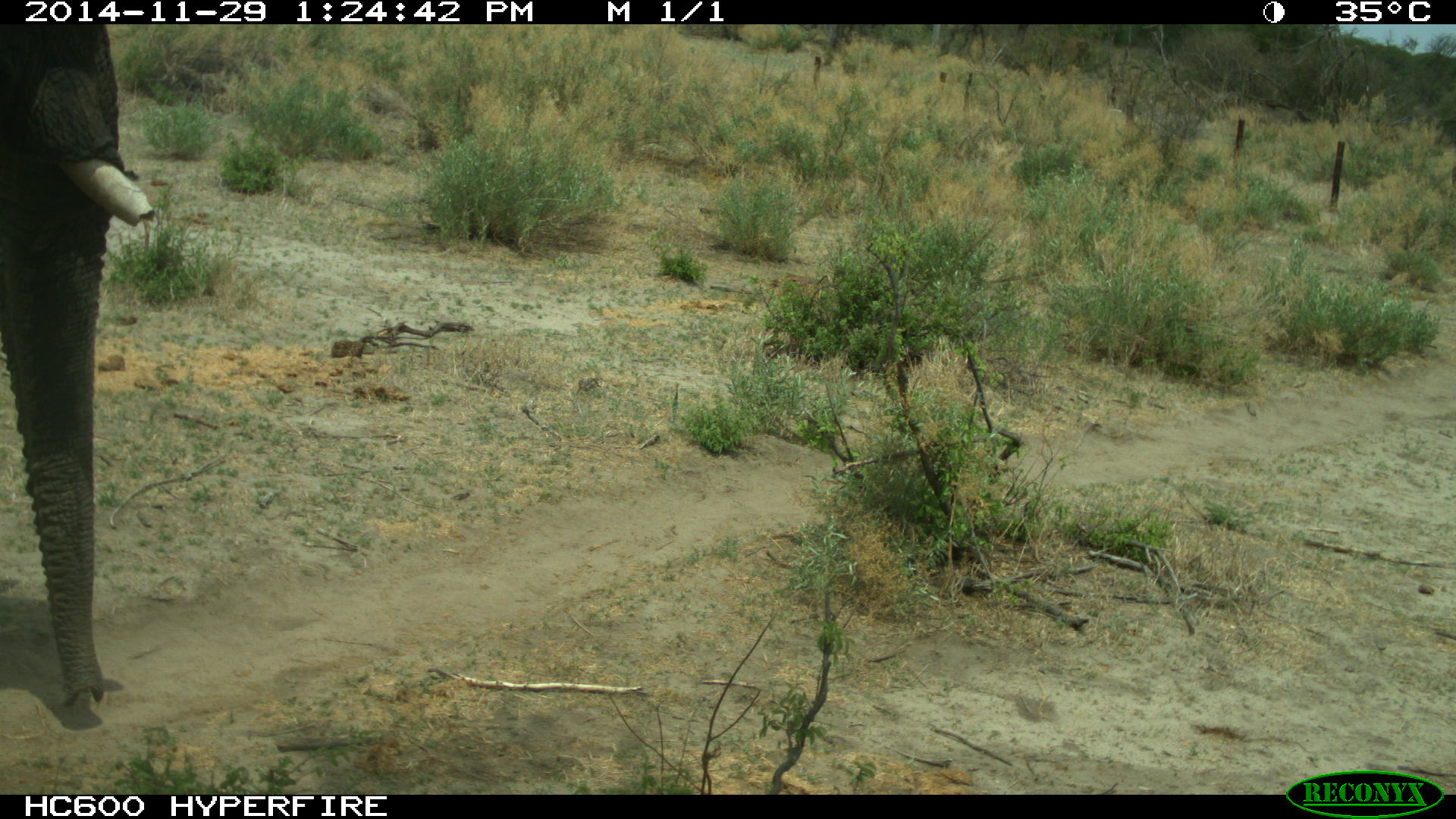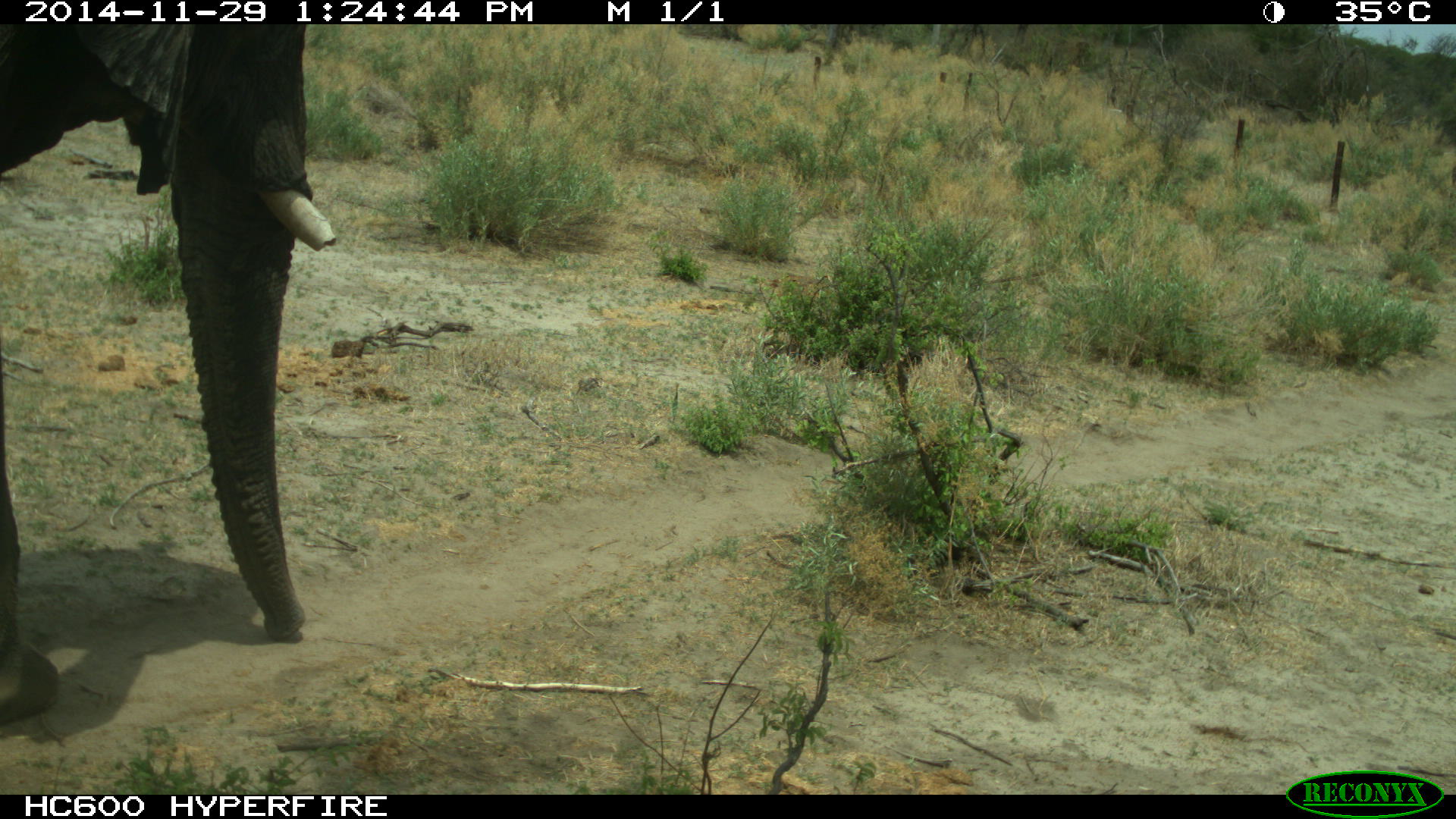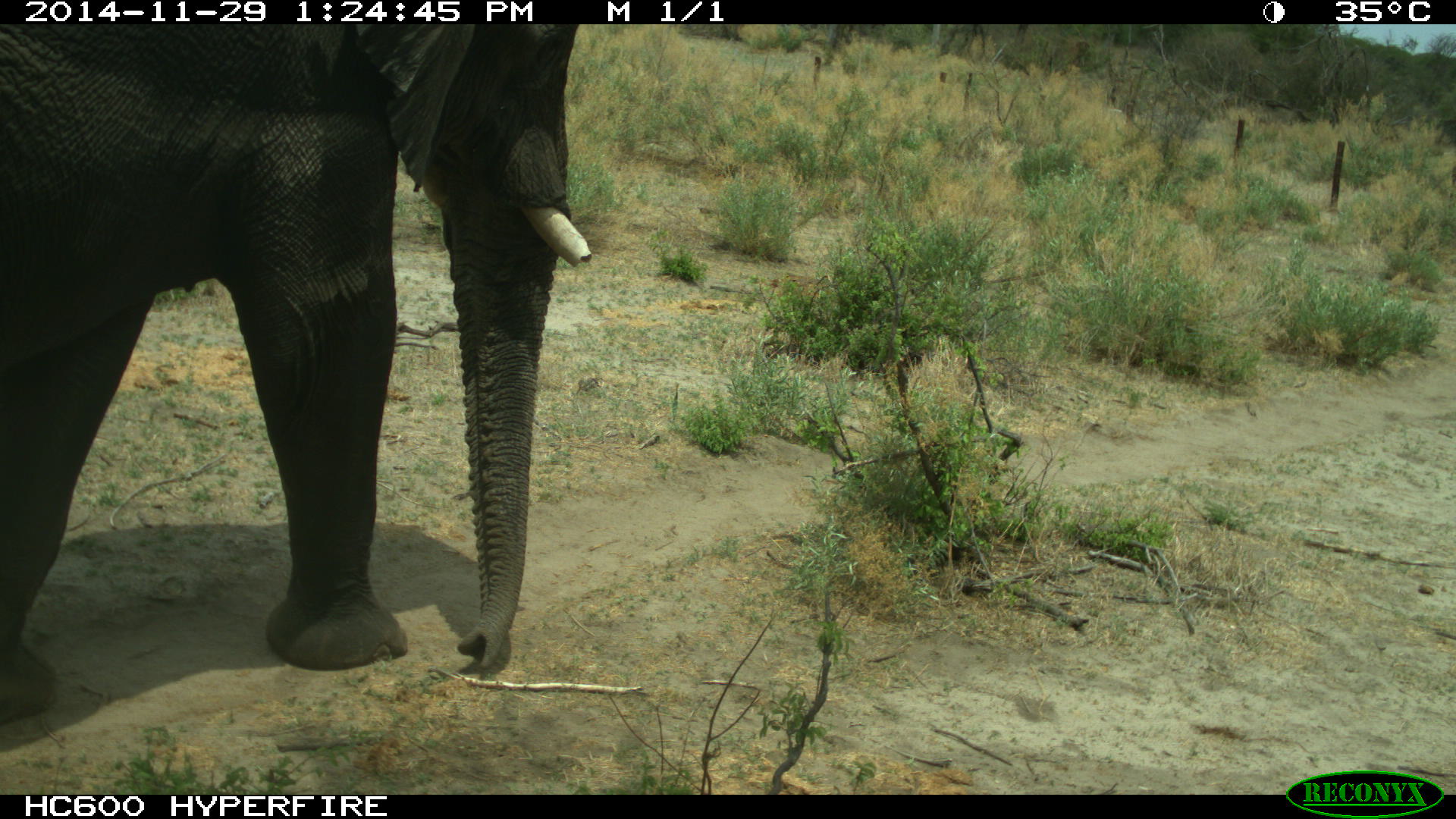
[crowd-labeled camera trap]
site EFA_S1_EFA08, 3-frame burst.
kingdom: Animalia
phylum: Chordata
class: Mammalia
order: Proboscidea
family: Elephantidae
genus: Loxodonta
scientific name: Loxodonta africana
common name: african bush elephant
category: elephant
Elephant (african bush elephant) (Loxodonta africana), count 1. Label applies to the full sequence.